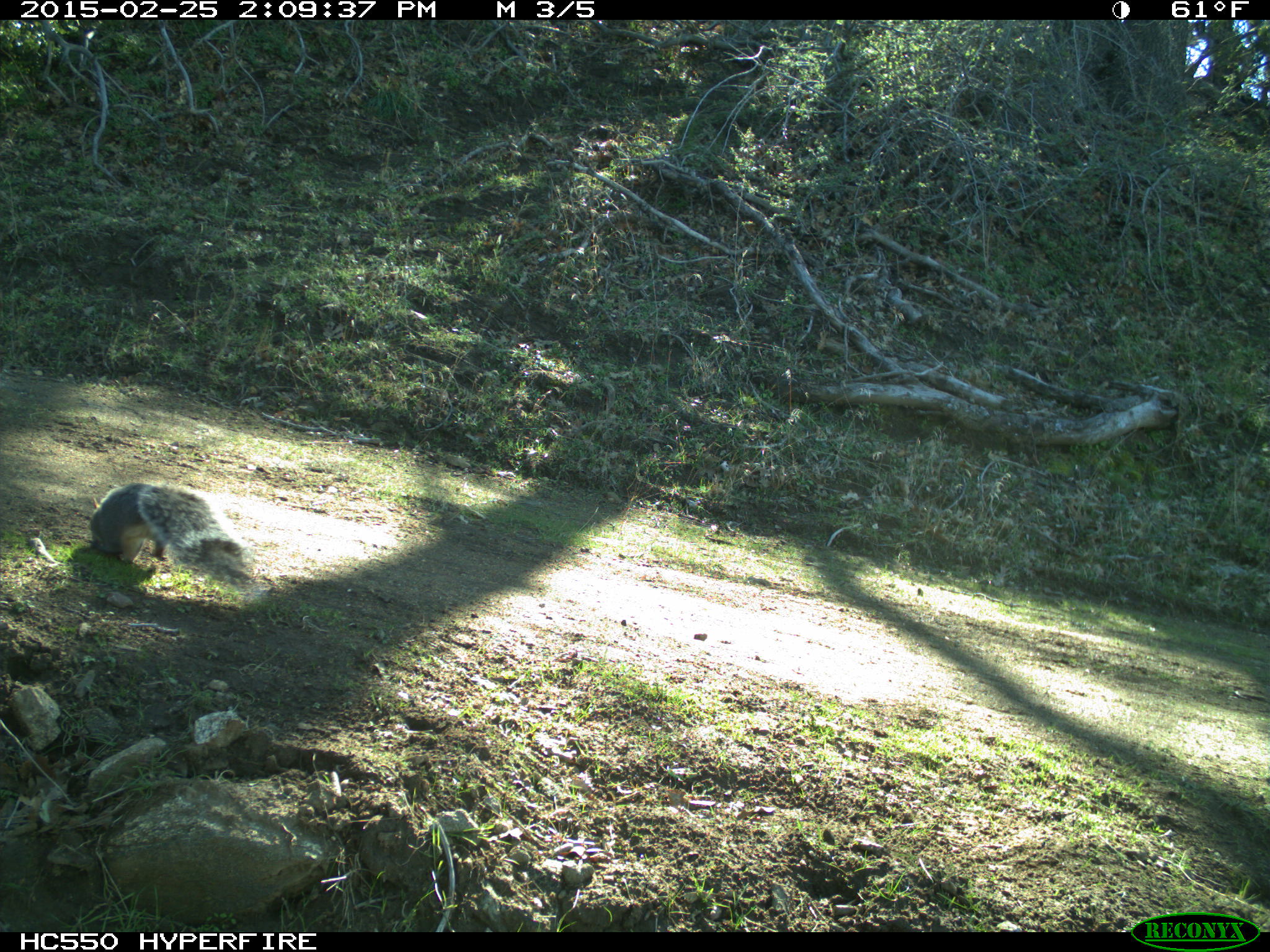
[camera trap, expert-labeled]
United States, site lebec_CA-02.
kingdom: Animalia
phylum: Chordata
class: Mammalia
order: Rodentia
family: Sciuridae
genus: Sciurus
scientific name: Sciurus carolinensis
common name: eastern gray squirrel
Sciurus carolinensis (eastern gray squirrel).